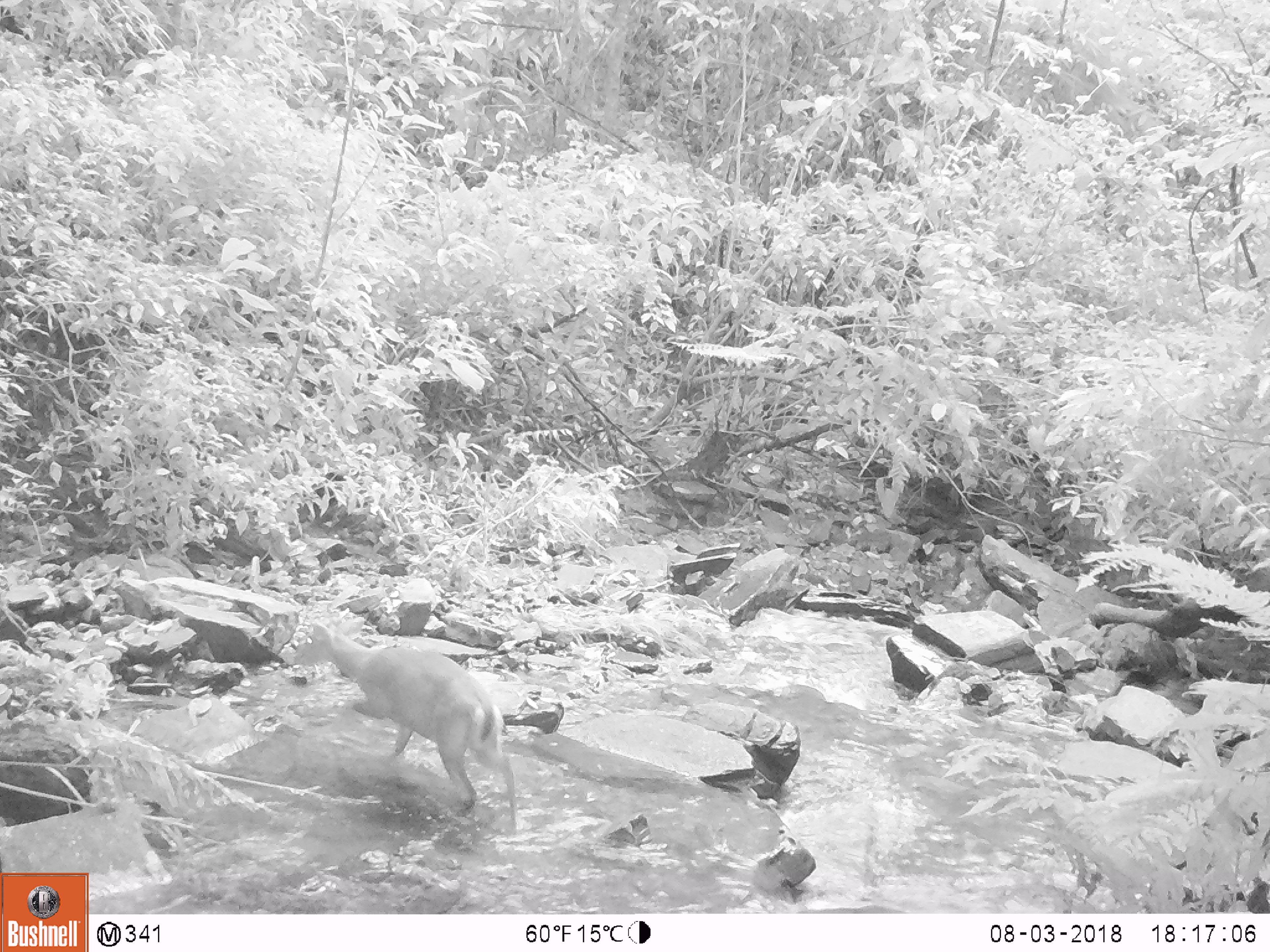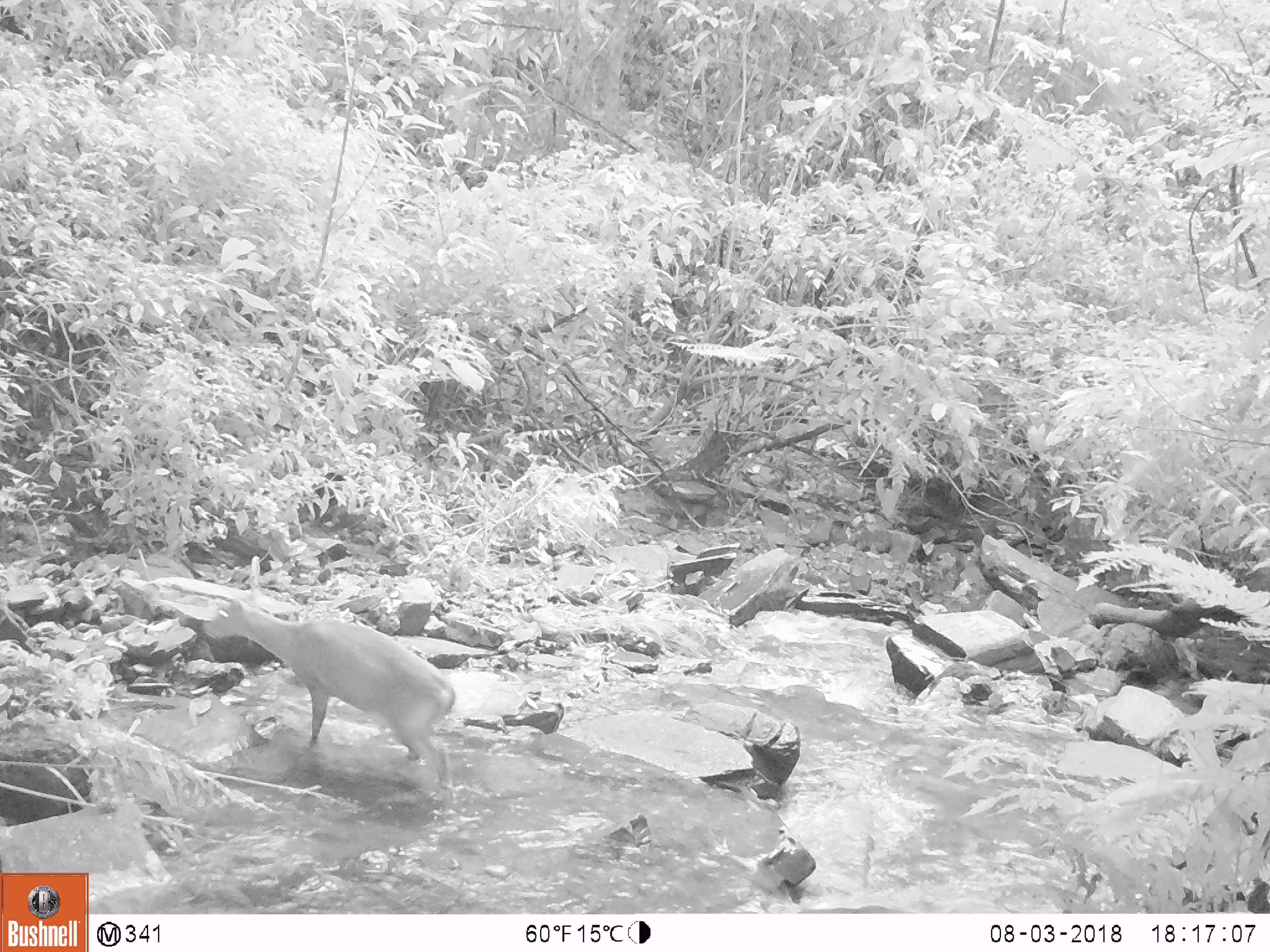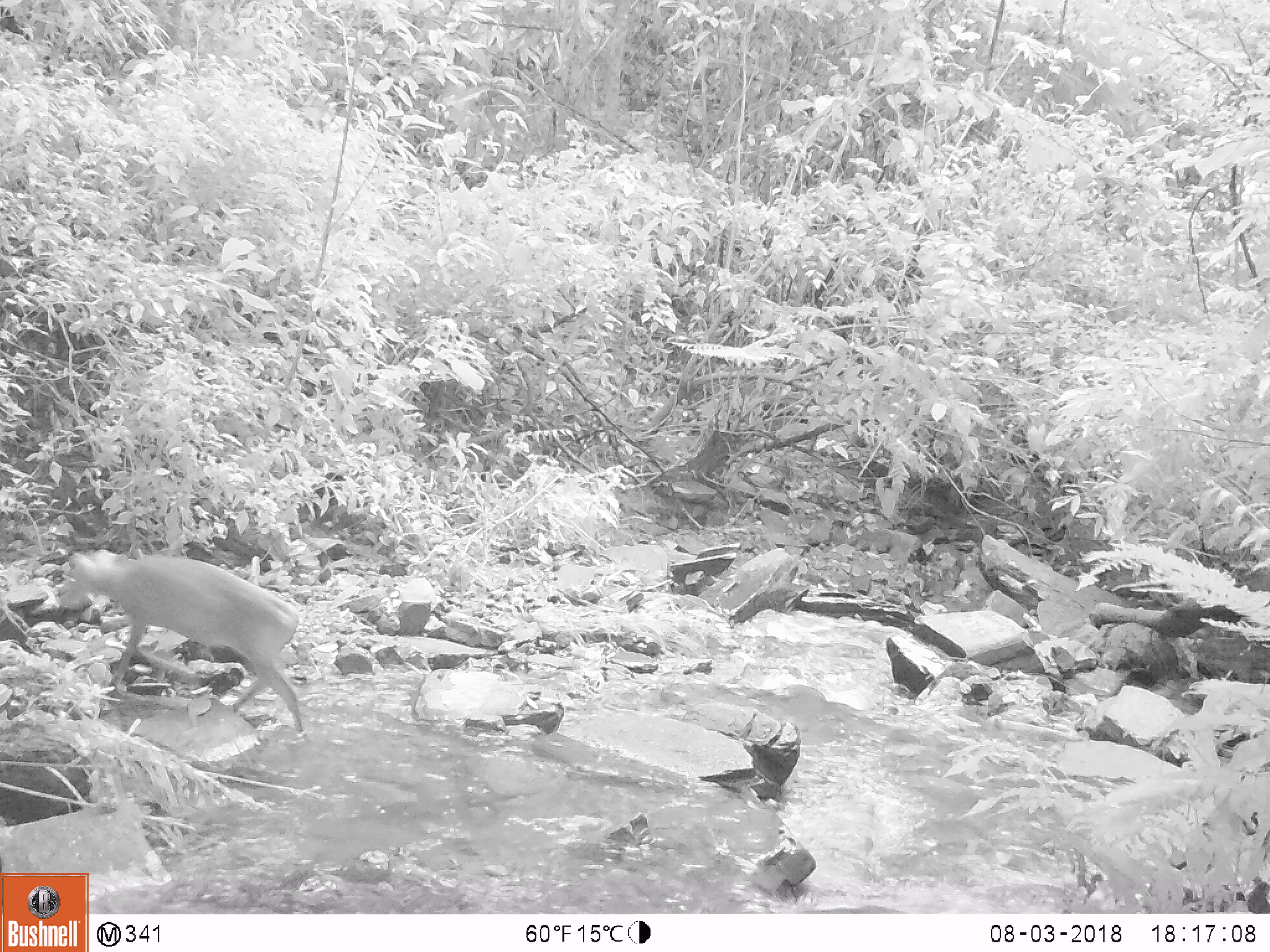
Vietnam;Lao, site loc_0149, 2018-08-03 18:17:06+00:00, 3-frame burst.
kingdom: Animalia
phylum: Chordata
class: Mammalia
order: Artiodactyla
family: Cervidae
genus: Muntiacus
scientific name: Muntiacus rooseveltorum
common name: roosevelt's muntjac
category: roosevelts muntjac group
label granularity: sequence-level